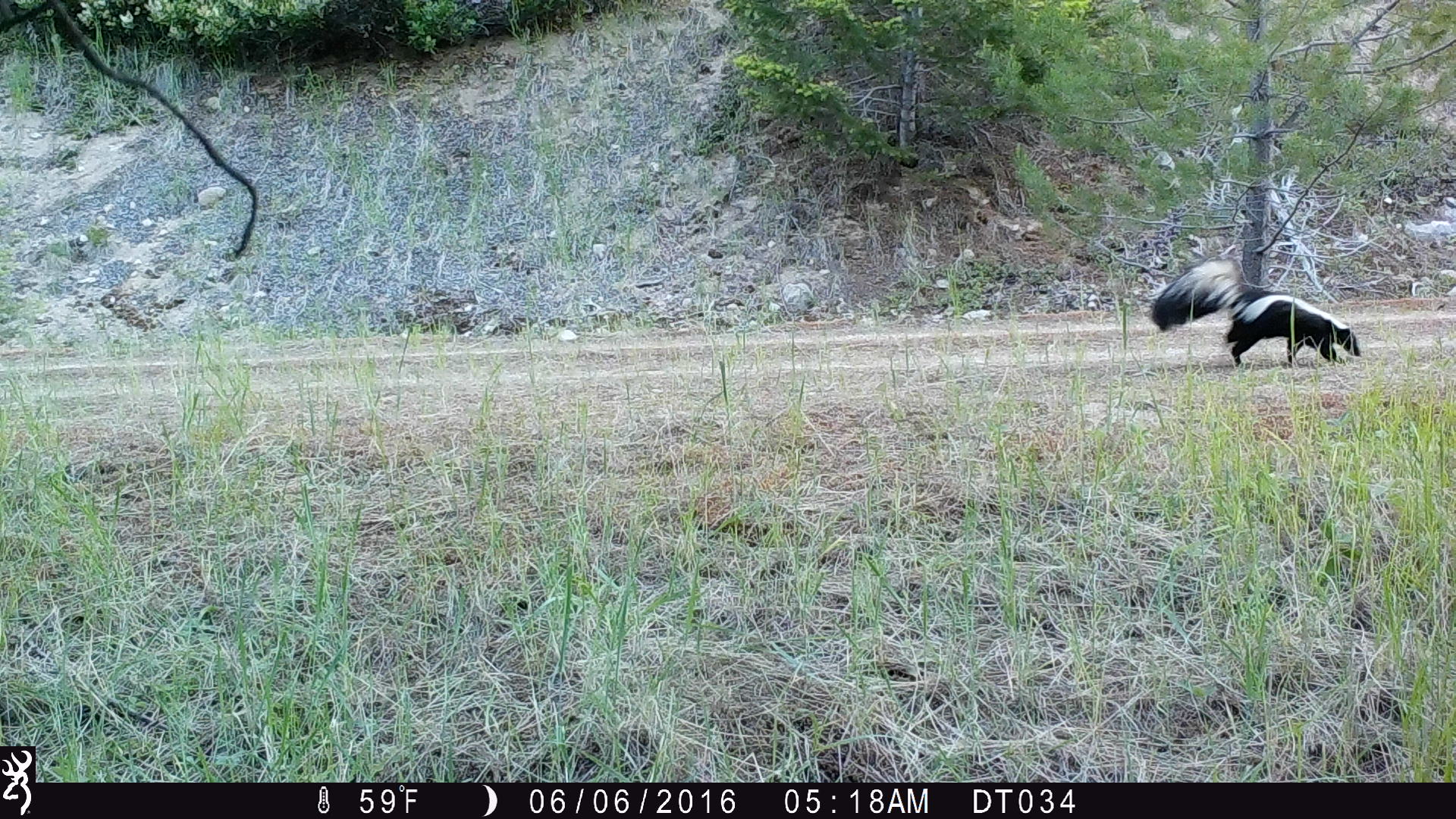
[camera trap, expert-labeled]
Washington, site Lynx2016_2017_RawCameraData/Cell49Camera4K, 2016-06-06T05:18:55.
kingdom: Animalia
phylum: Chordata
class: Mammalia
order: Carnivora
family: Mephitidae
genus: Mephitis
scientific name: Mephitis mephitis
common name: striped skunk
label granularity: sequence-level